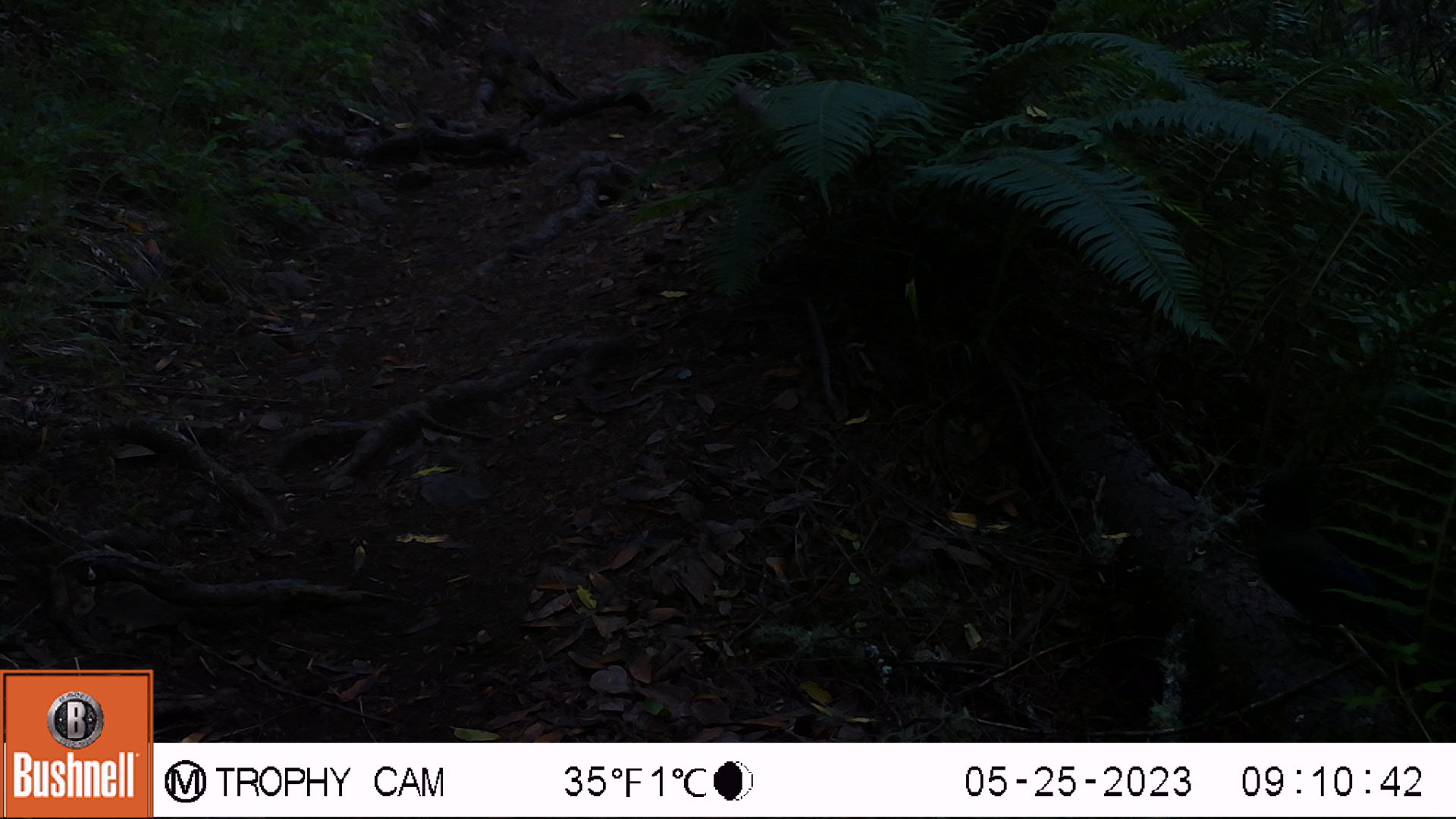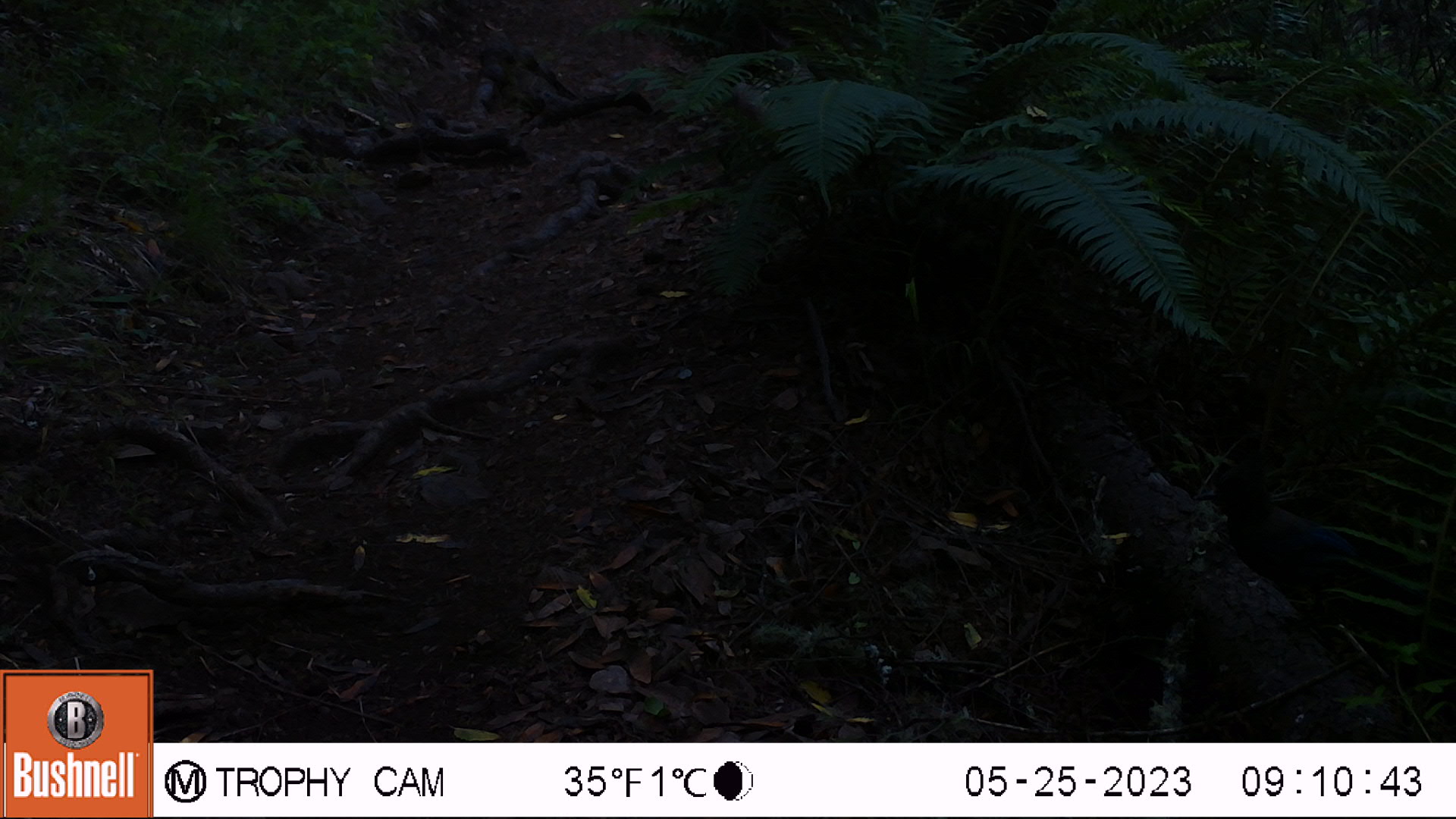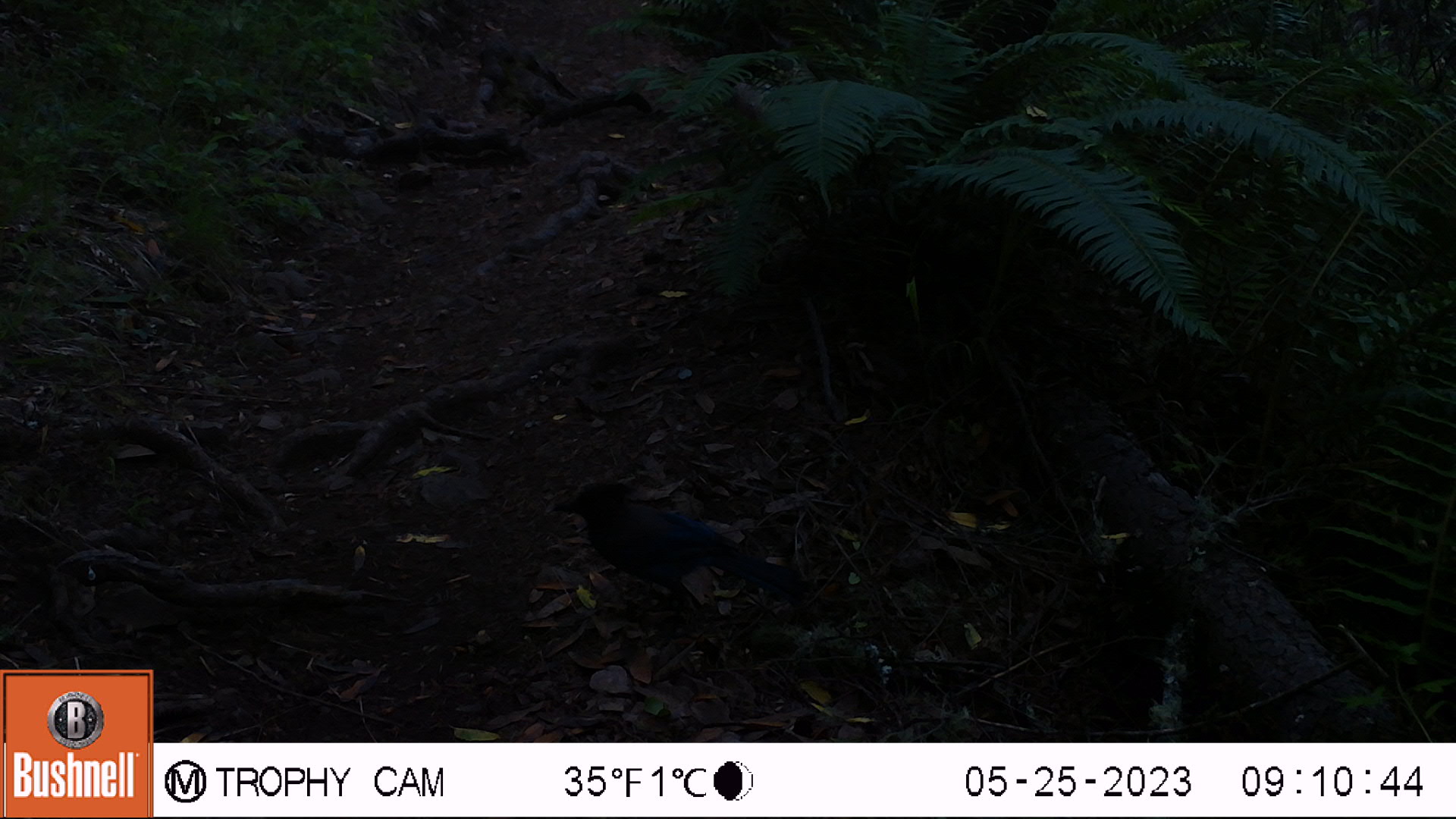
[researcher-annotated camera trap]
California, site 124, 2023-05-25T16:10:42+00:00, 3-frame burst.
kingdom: Animalia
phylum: Chordata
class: Aves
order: Passeriformes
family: Corvidae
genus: Cyanocitta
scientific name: Cyanocitta stelleri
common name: steller's jay